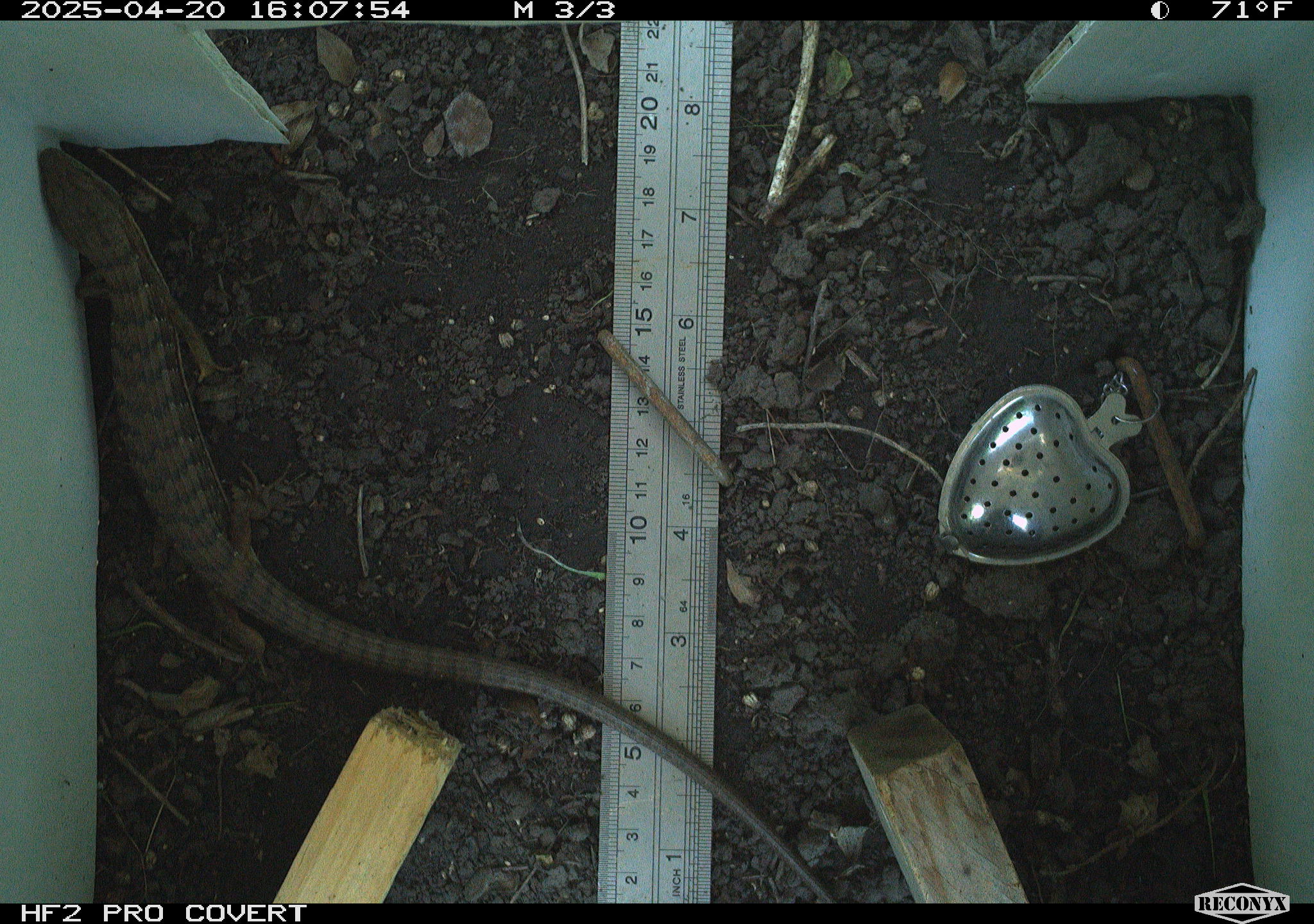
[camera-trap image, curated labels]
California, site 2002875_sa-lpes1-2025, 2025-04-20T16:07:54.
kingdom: Animalia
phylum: Chordata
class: Reptilia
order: Squamata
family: Anguidae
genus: Elgaria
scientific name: Elgaria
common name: alligator lizards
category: elgaria species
Elgaria species (alligator lizards) (Elgaria).